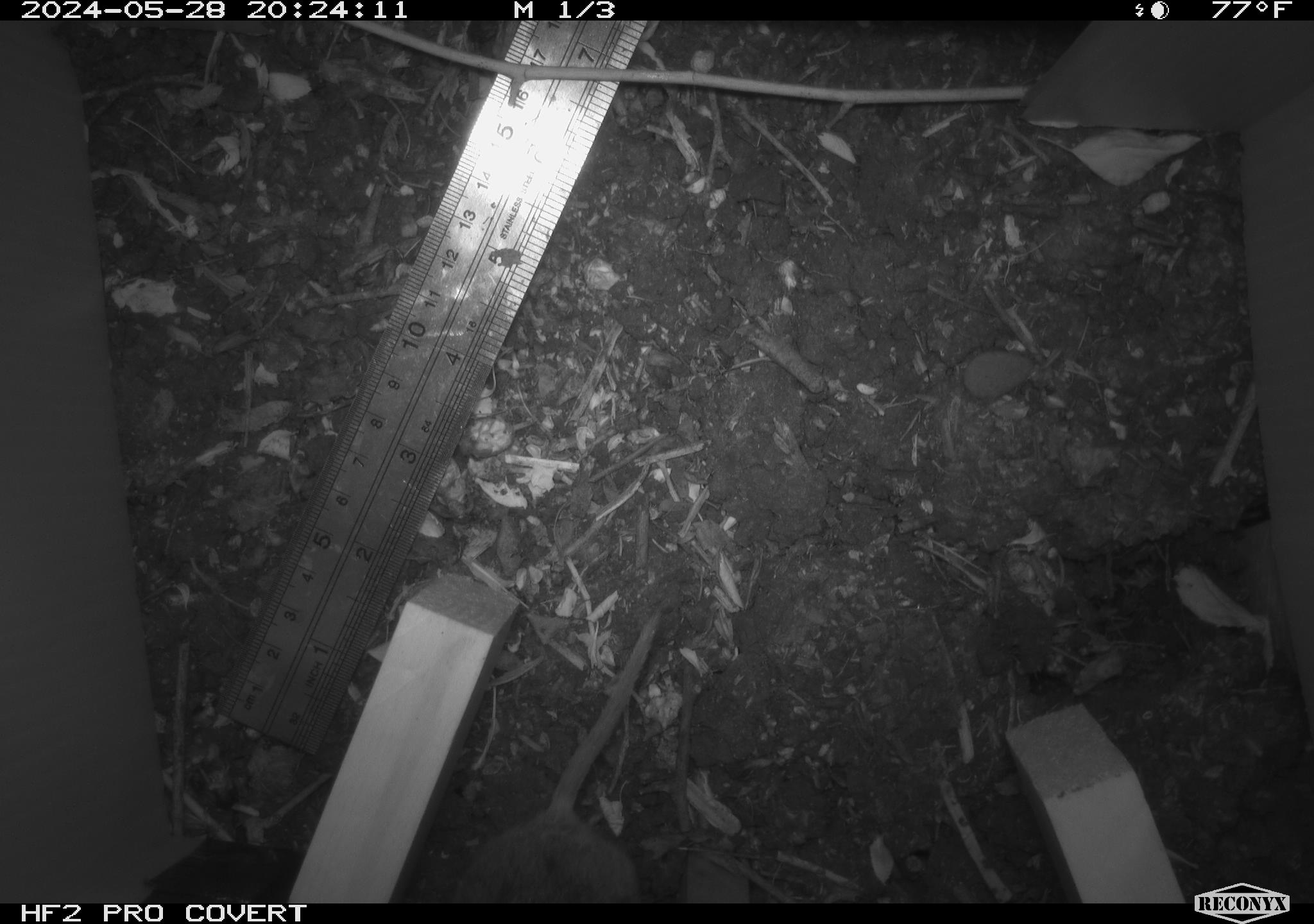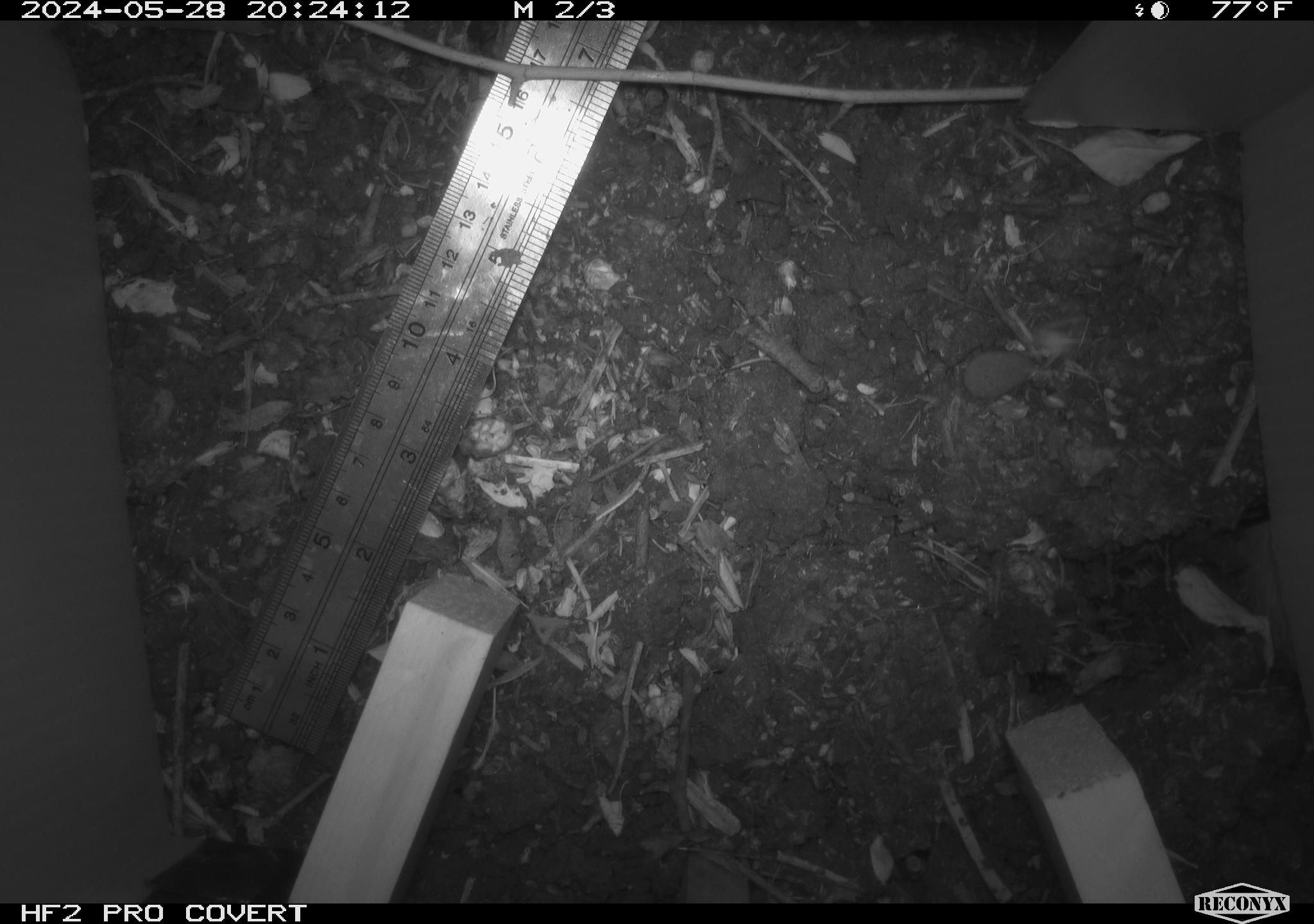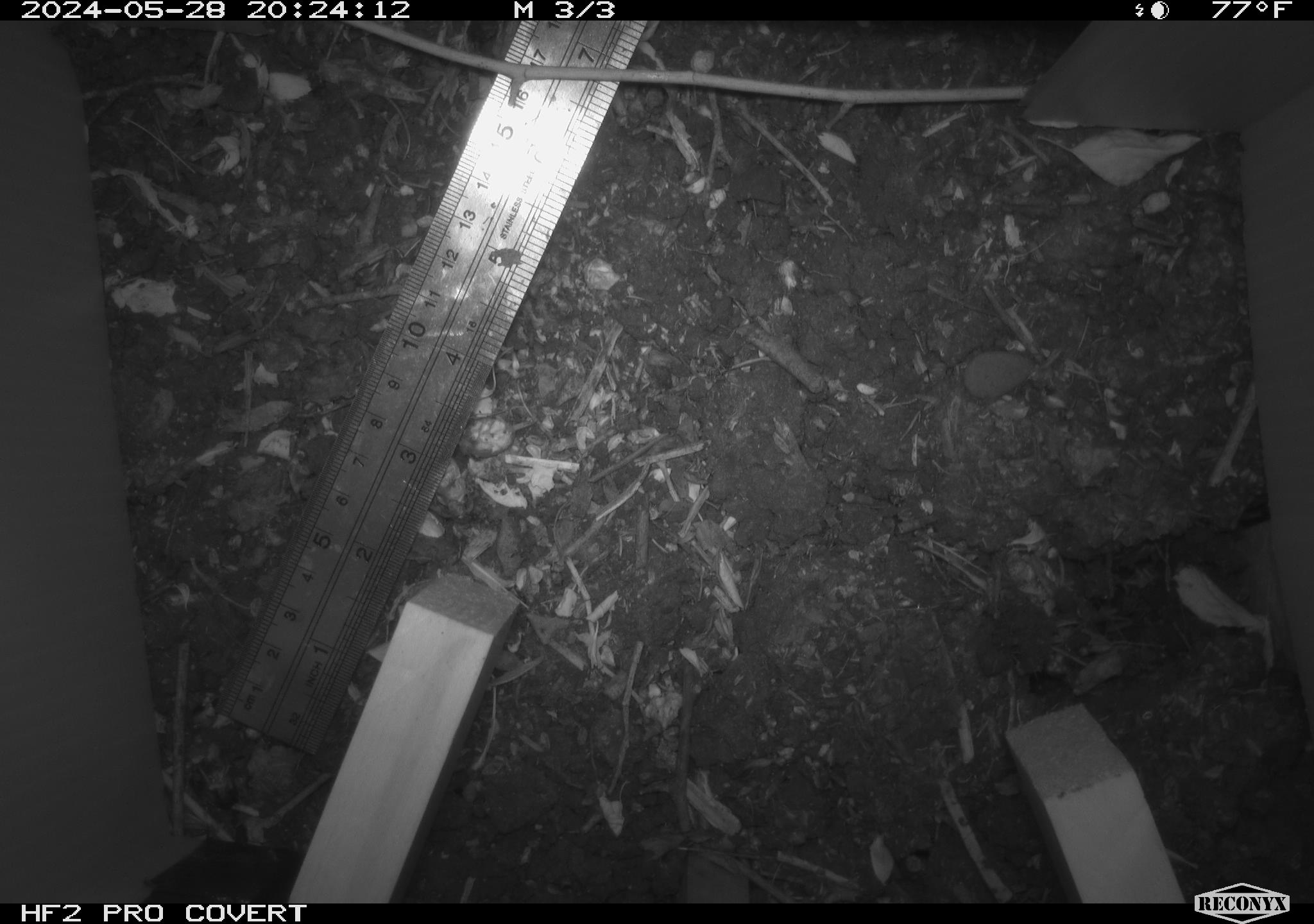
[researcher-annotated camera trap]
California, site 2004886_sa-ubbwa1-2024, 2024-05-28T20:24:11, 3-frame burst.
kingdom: Animalia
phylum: Chordata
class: Mammalia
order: Rodentia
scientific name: Rodentia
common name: rodent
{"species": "rodent (Rodentia)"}